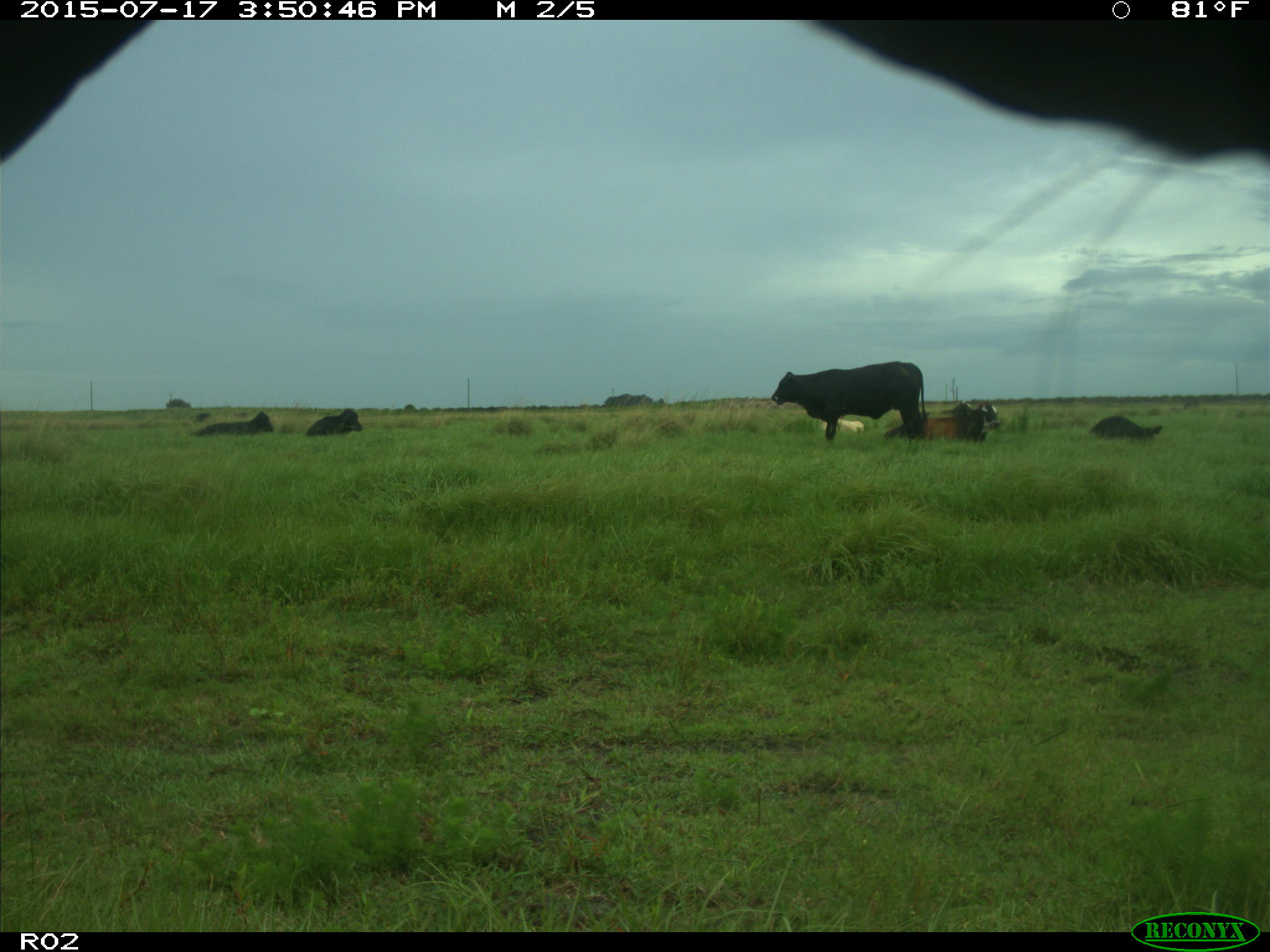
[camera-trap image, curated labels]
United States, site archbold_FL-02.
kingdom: Animalia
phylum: Chordata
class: Mammalia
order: Artiodactyla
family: Bovidae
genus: Bos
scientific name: Bos taurus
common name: domestic cow